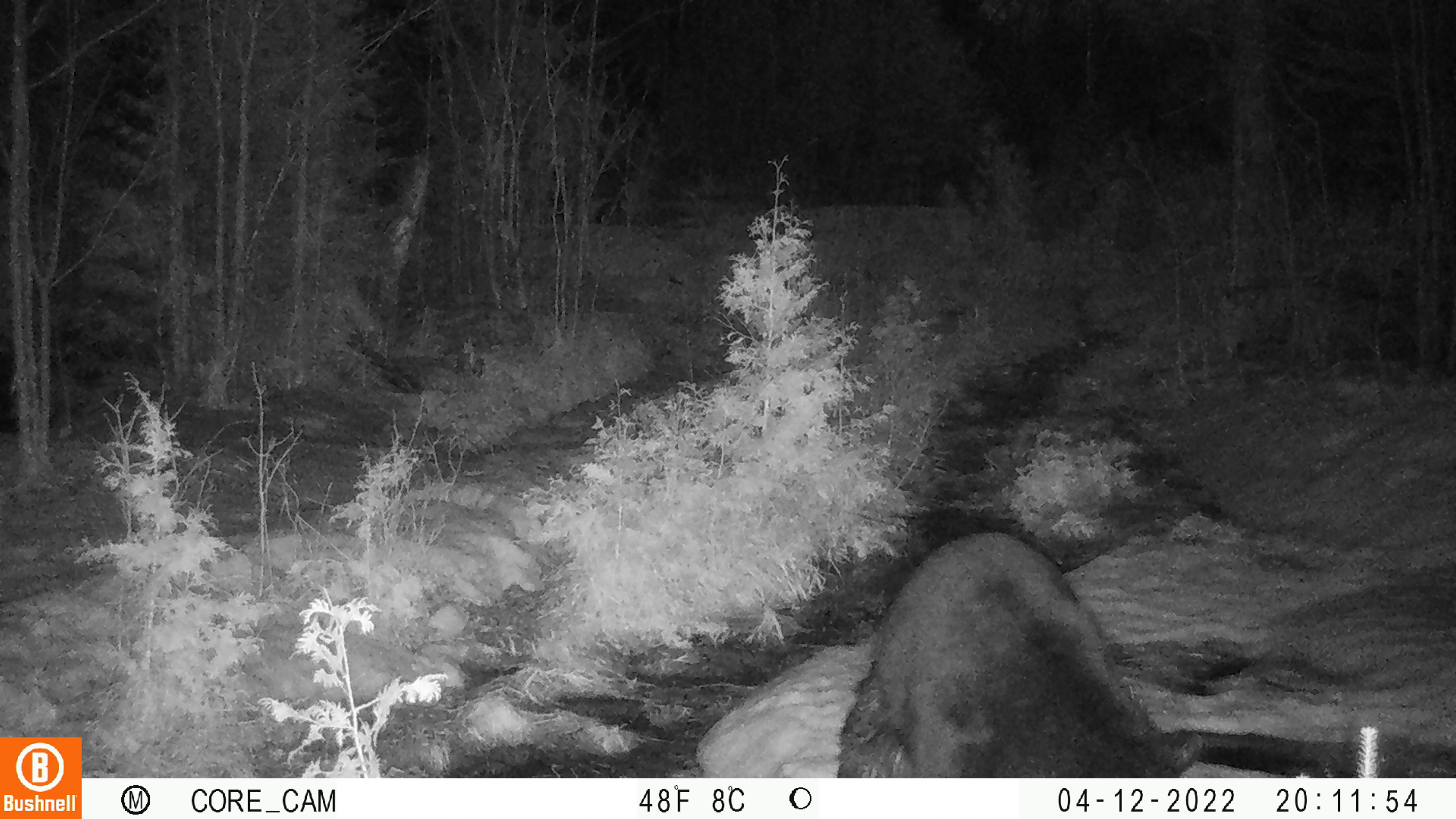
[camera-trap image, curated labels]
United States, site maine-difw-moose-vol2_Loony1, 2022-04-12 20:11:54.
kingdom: Animalia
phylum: Chordata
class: Mammalia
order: Carnivora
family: Ursidae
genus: Ursus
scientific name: Ursus americanus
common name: black bear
Black bear (Ursus americanus).